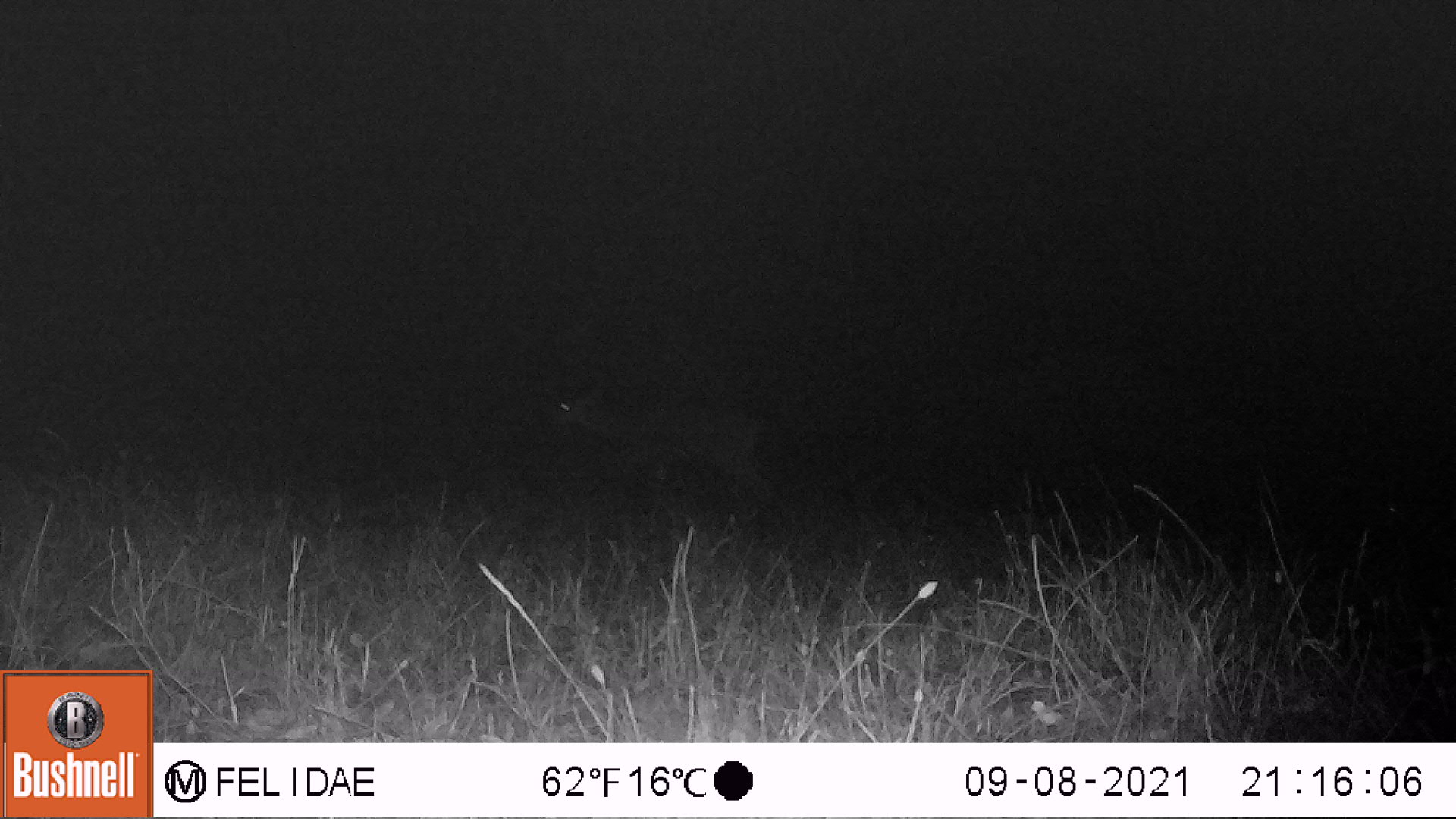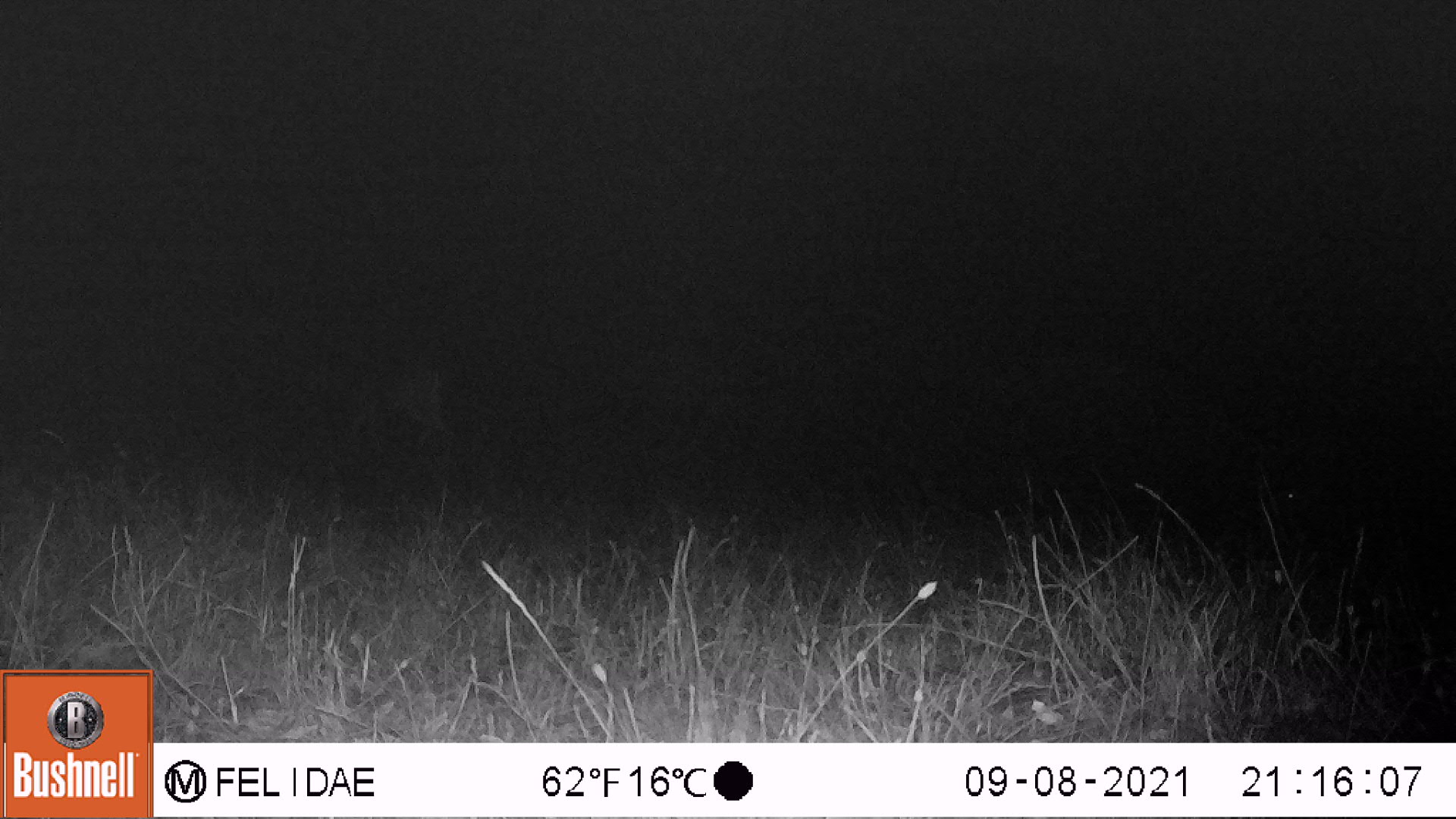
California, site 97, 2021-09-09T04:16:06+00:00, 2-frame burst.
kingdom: Animalia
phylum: Chordata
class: Mammalia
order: Artiodactyla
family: Cervidae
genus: Odocoileus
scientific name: Odocoileus hemionus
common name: mule deer